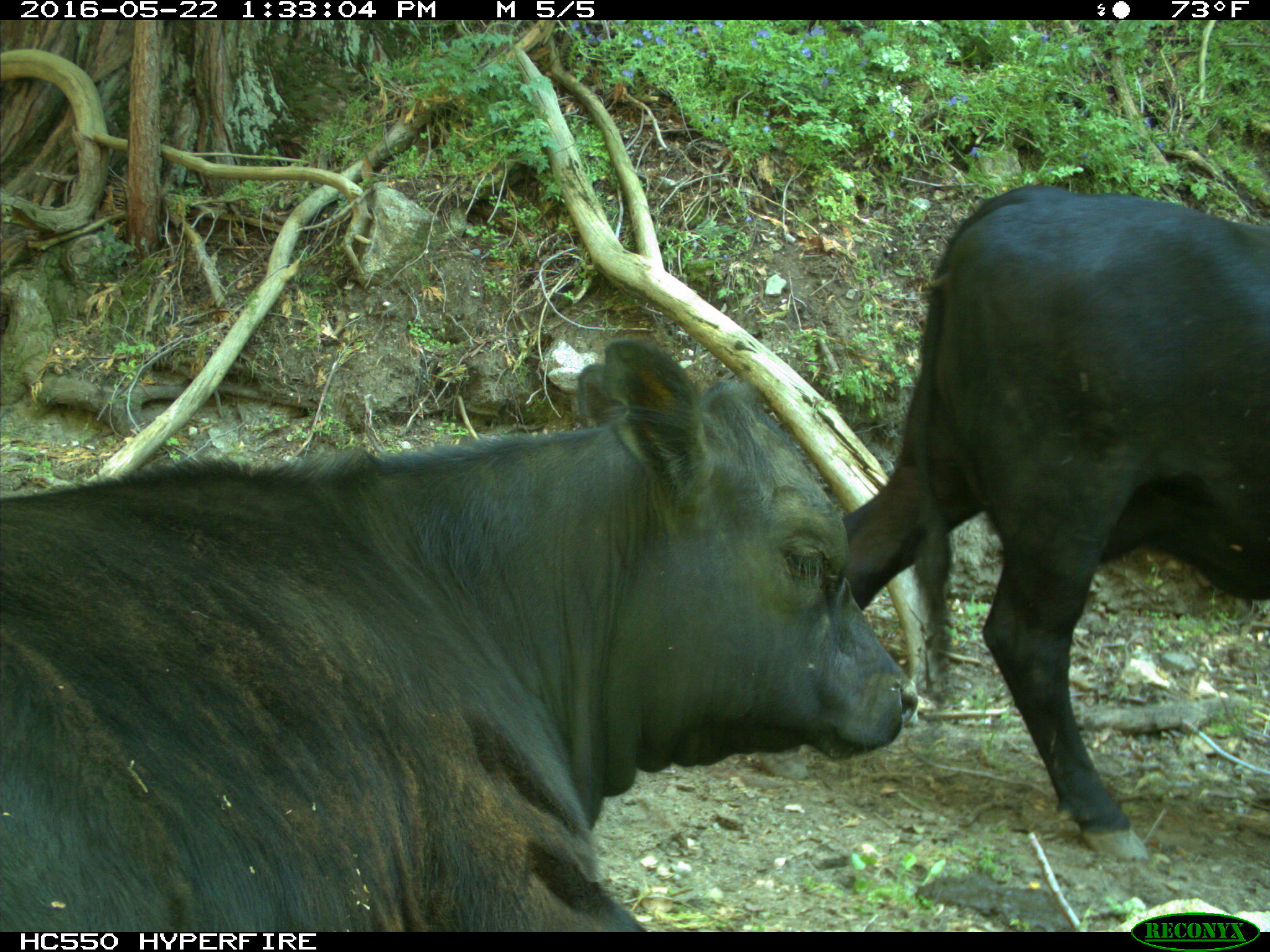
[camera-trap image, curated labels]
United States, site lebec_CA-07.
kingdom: Animalia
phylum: Chordata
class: Mammalia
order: Artiodactyla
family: Bovidae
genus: Bos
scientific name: Bos taurus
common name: domestic cow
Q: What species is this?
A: Bos taurus (domestic cow).